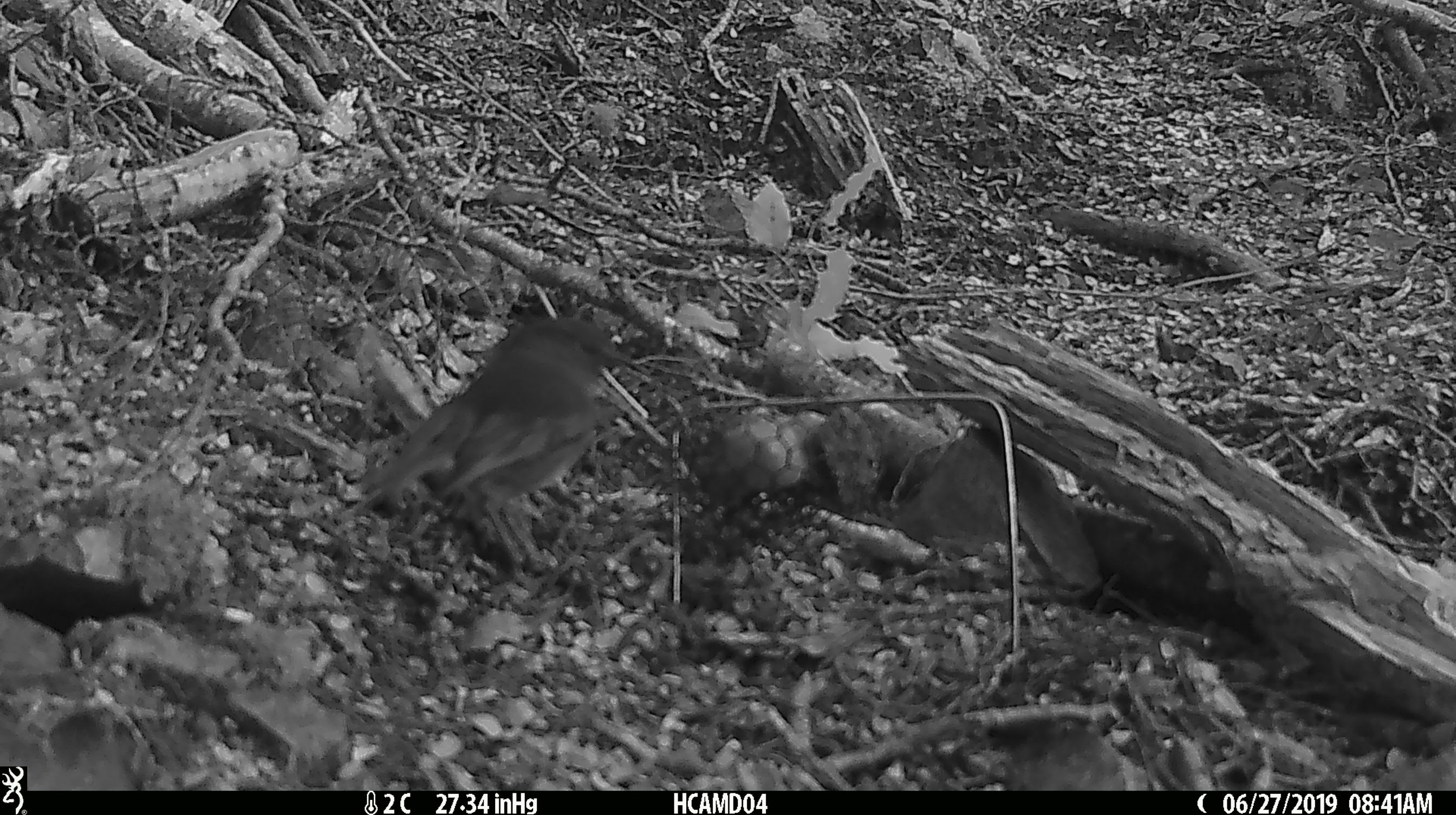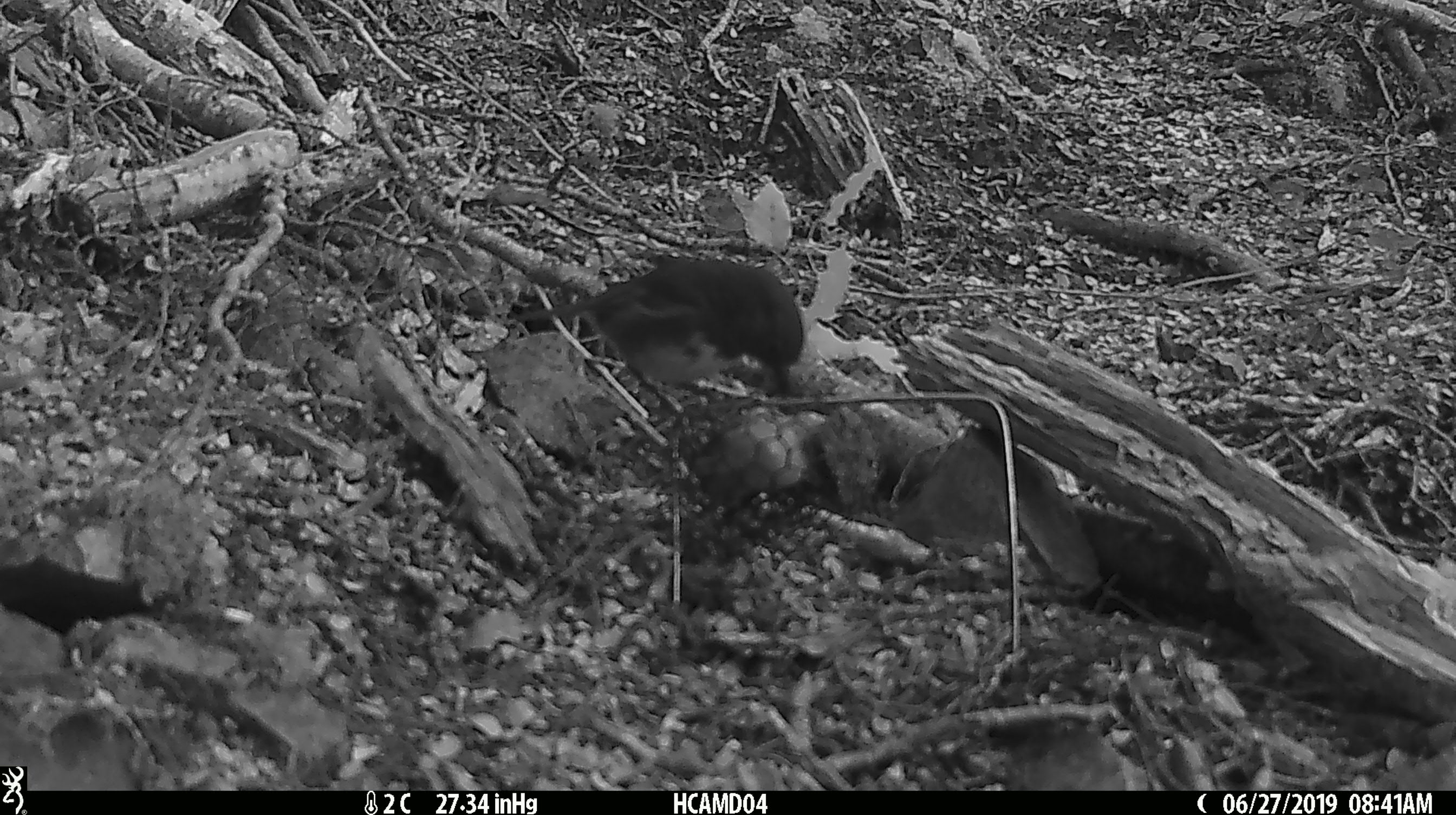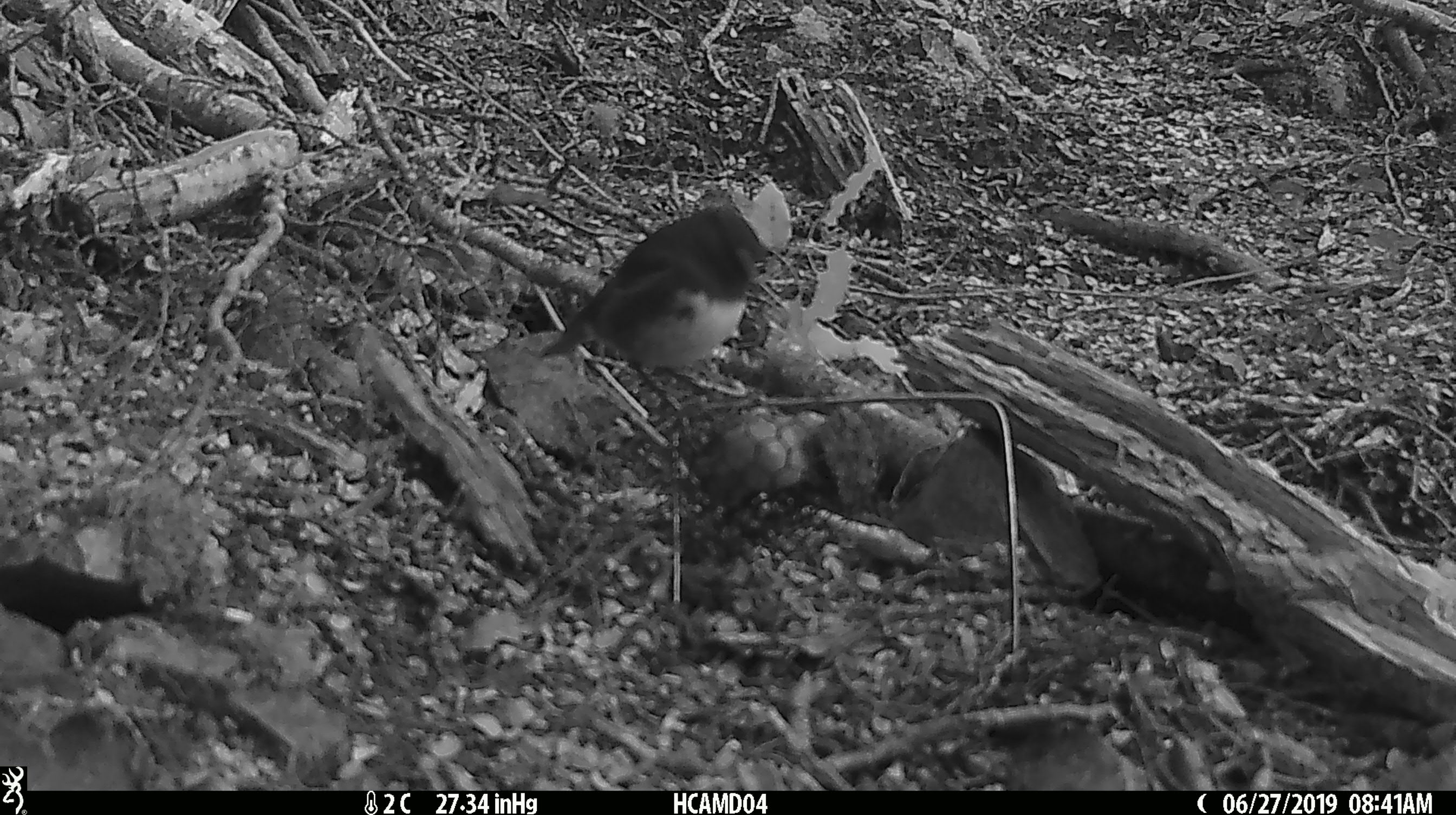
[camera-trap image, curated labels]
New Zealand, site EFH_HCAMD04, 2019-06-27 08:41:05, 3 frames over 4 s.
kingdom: Animalia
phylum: Chordata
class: Aves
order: Passeriformes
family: Petroicidae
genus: Petroica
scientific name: Petroica australis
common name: new zealand robin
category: robin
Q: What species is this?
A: Robin (new zealand robin) (Petroica australis).